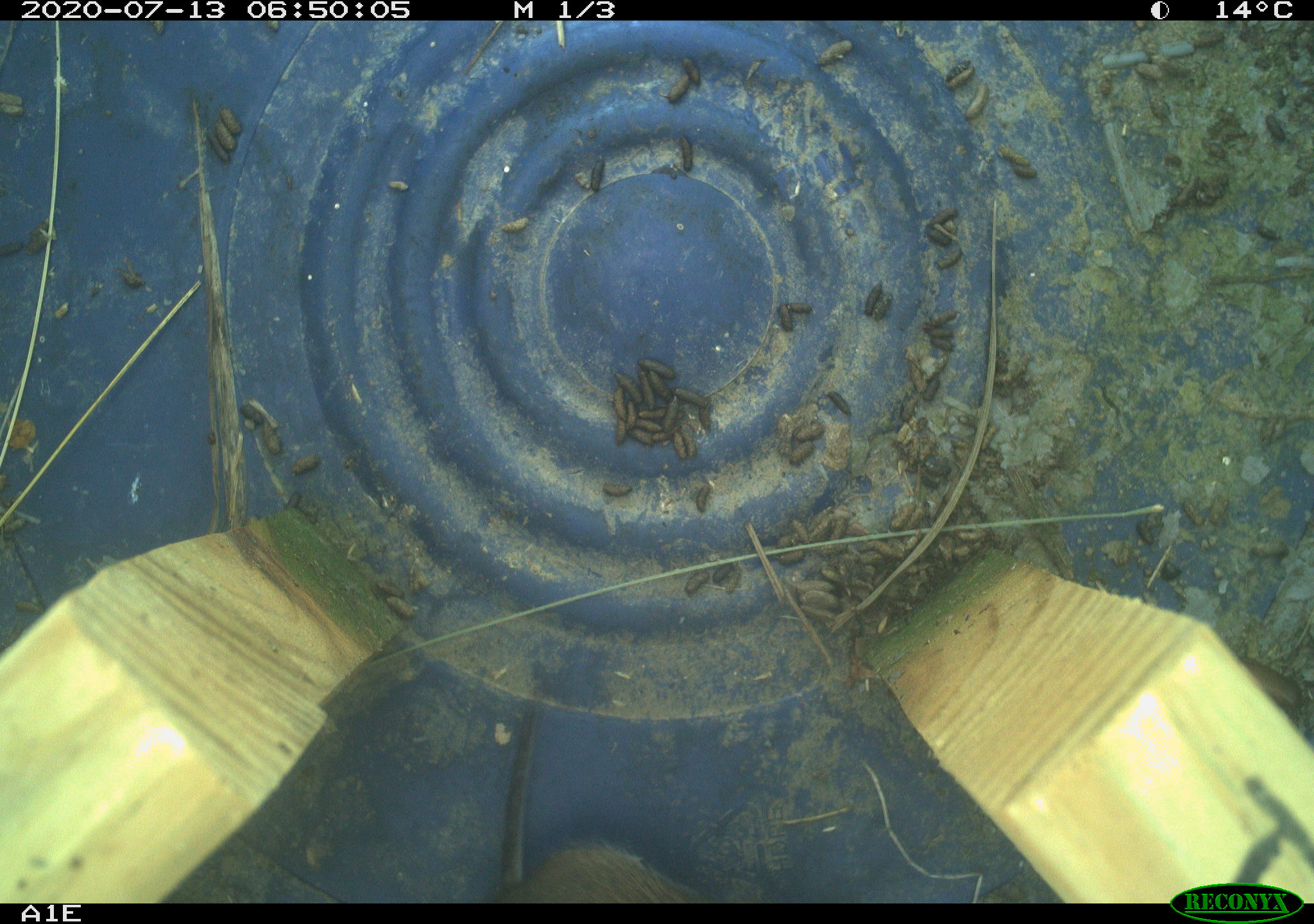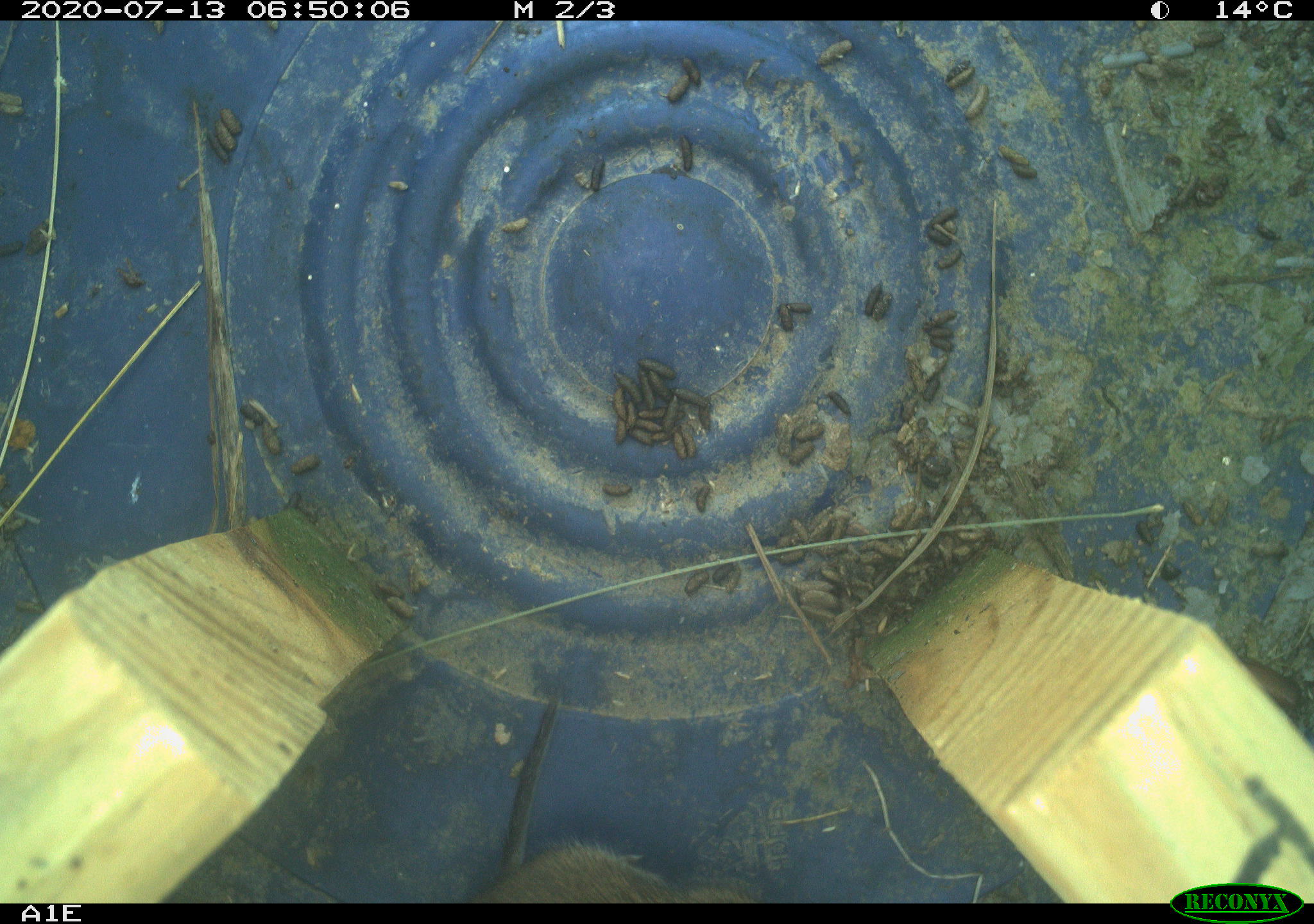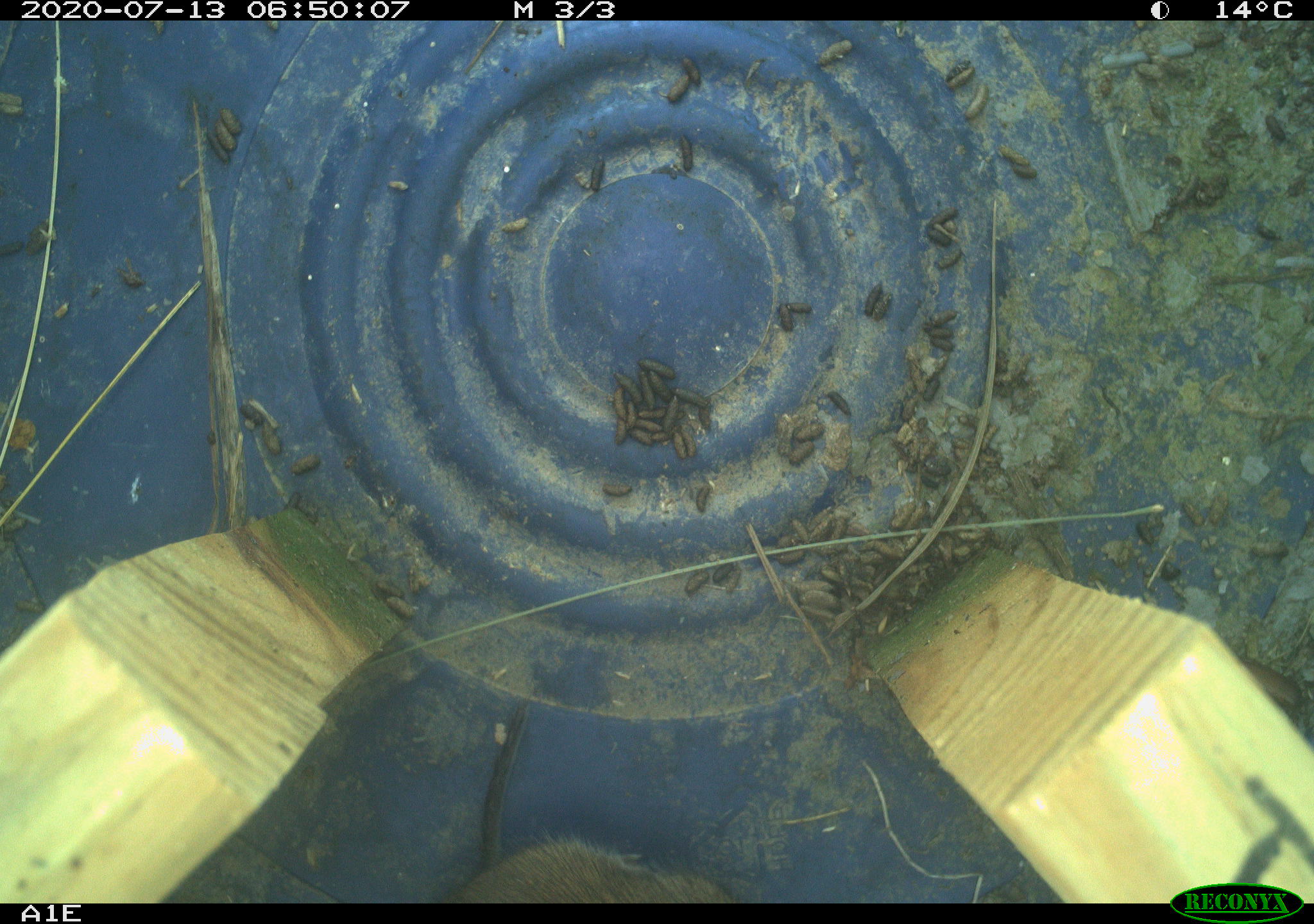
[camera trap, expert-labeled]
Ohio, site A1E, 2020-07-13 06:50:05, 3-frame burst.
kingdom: Animalia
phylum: Chordata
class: Mammalia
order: Rodentia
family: Cricetidae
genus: Microtus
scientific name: Microtus pennsylvanicus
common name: meadow vole